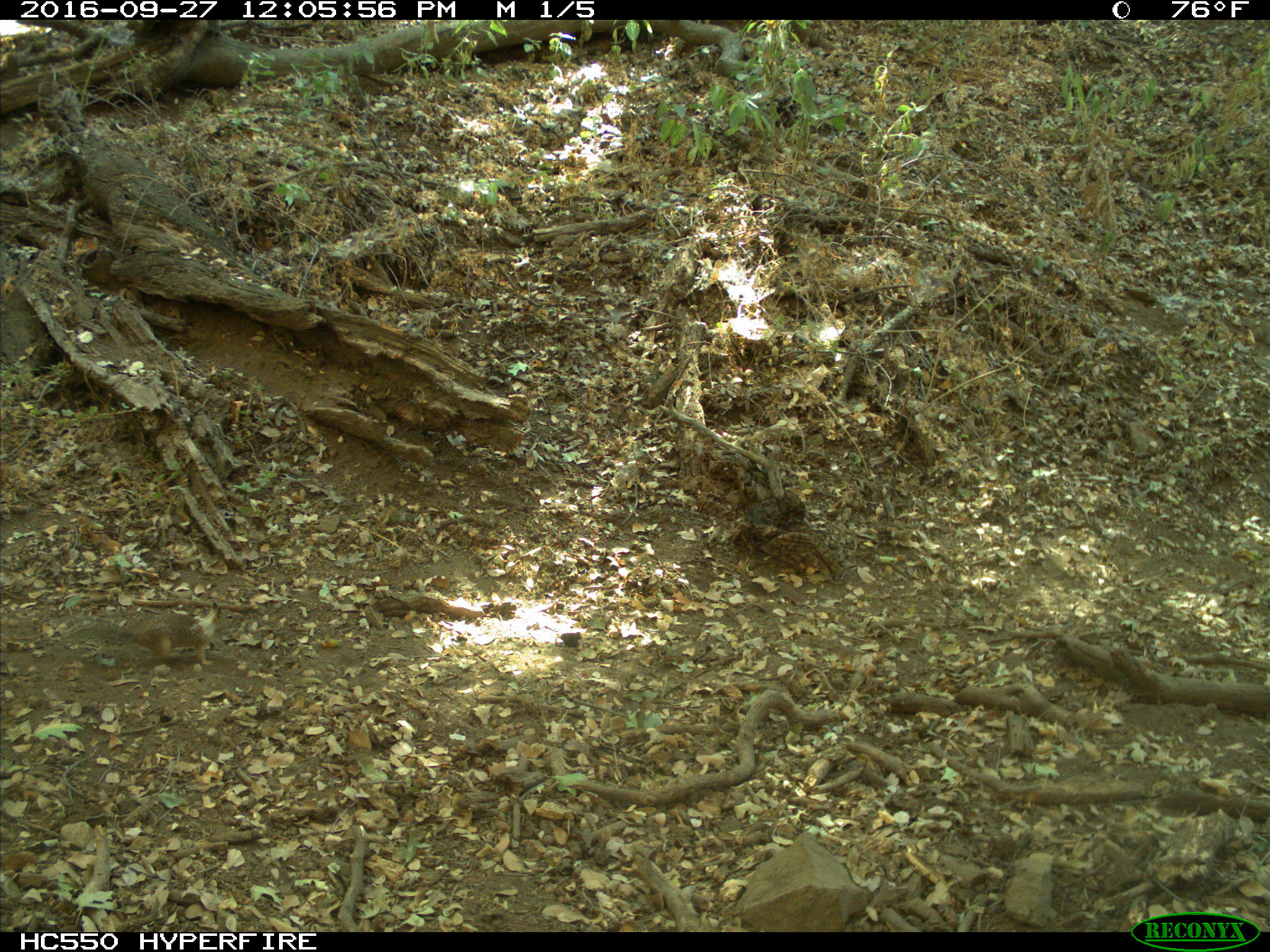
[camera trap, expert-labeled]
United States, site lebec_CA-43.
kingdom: Animalia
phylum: Chordata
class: Mammalia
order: Rodentia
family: Sciuridae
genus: Otospermophilus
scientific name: Otospermophilus beecheyi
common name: california ground squirrel